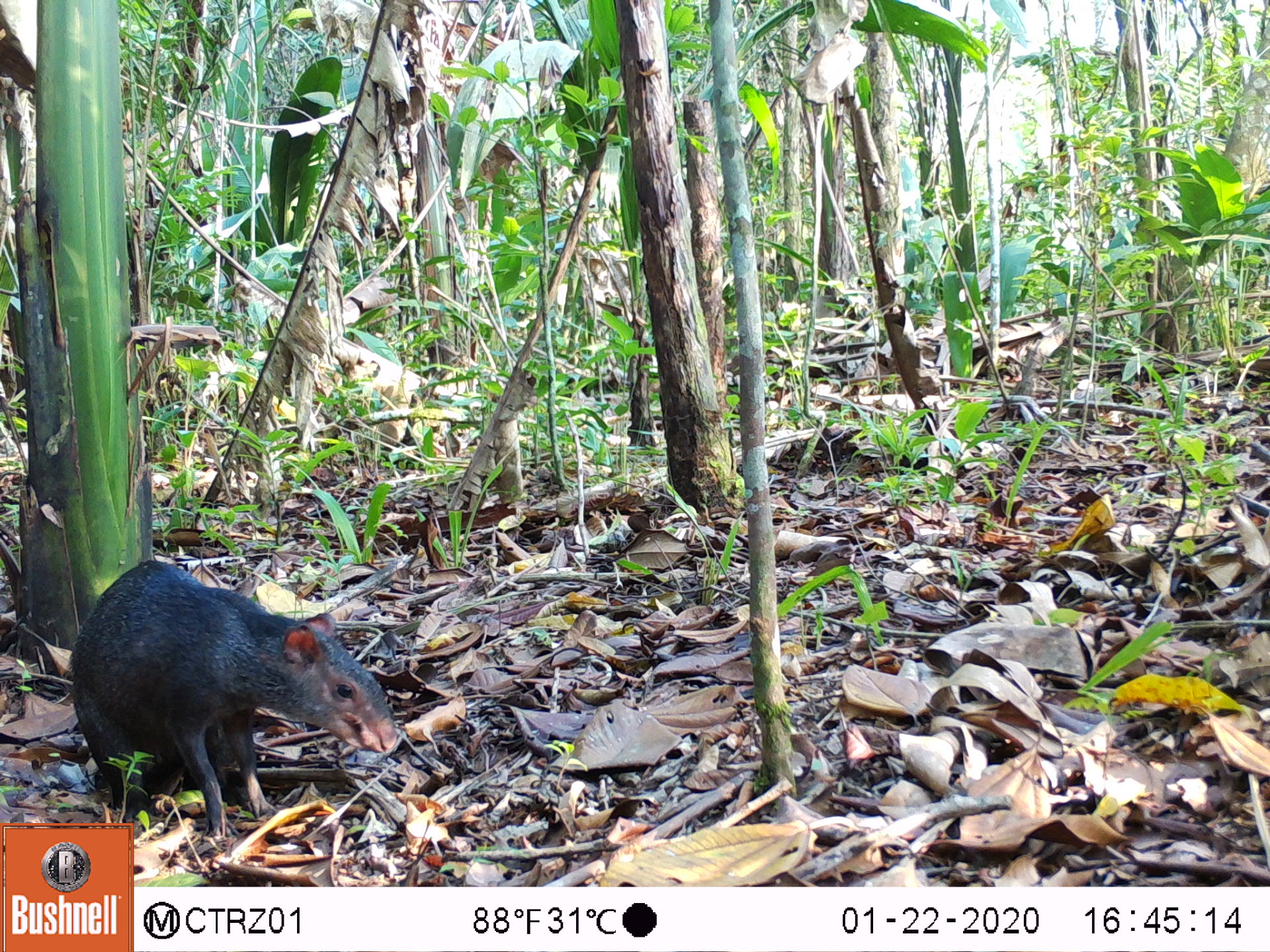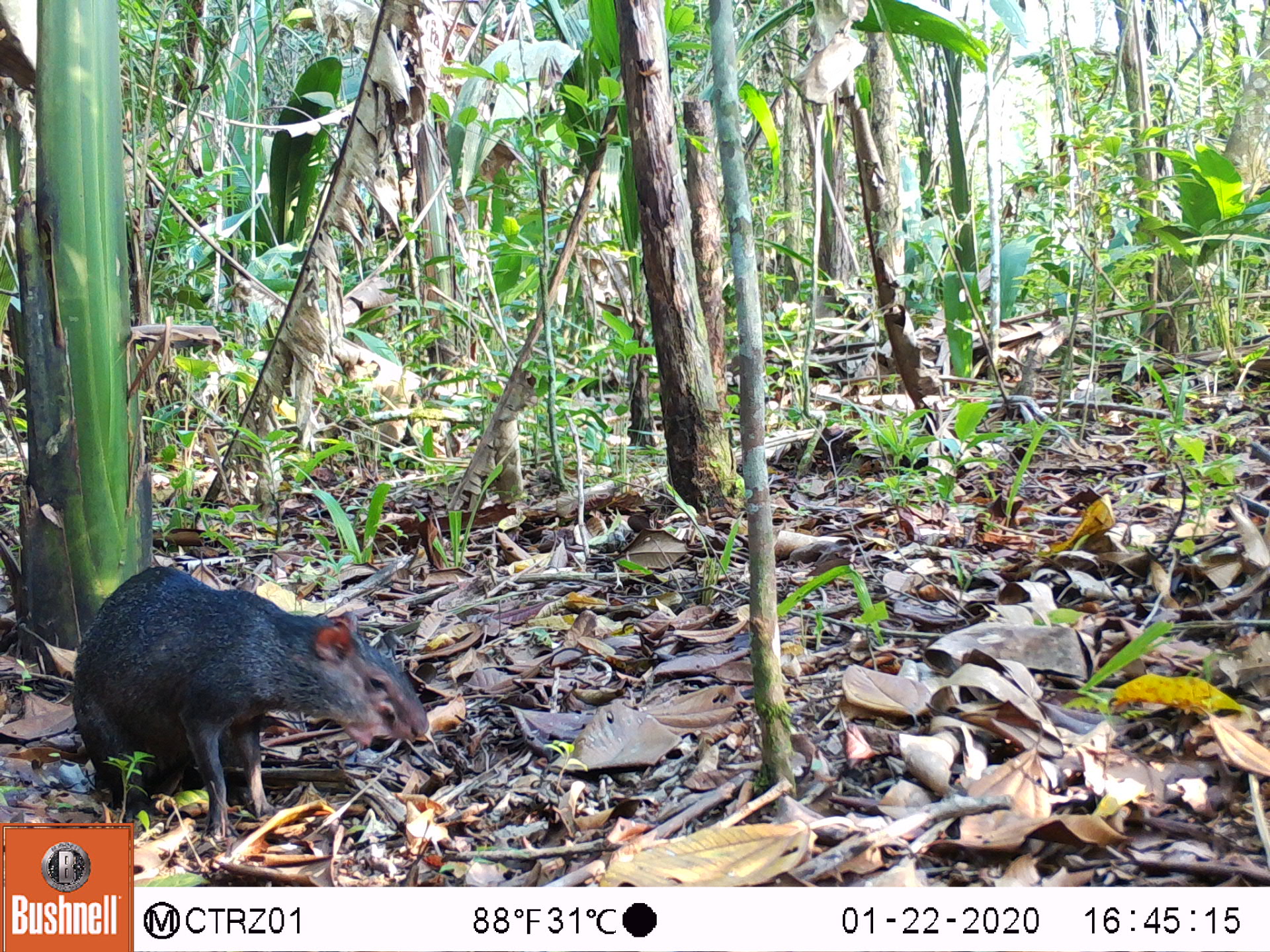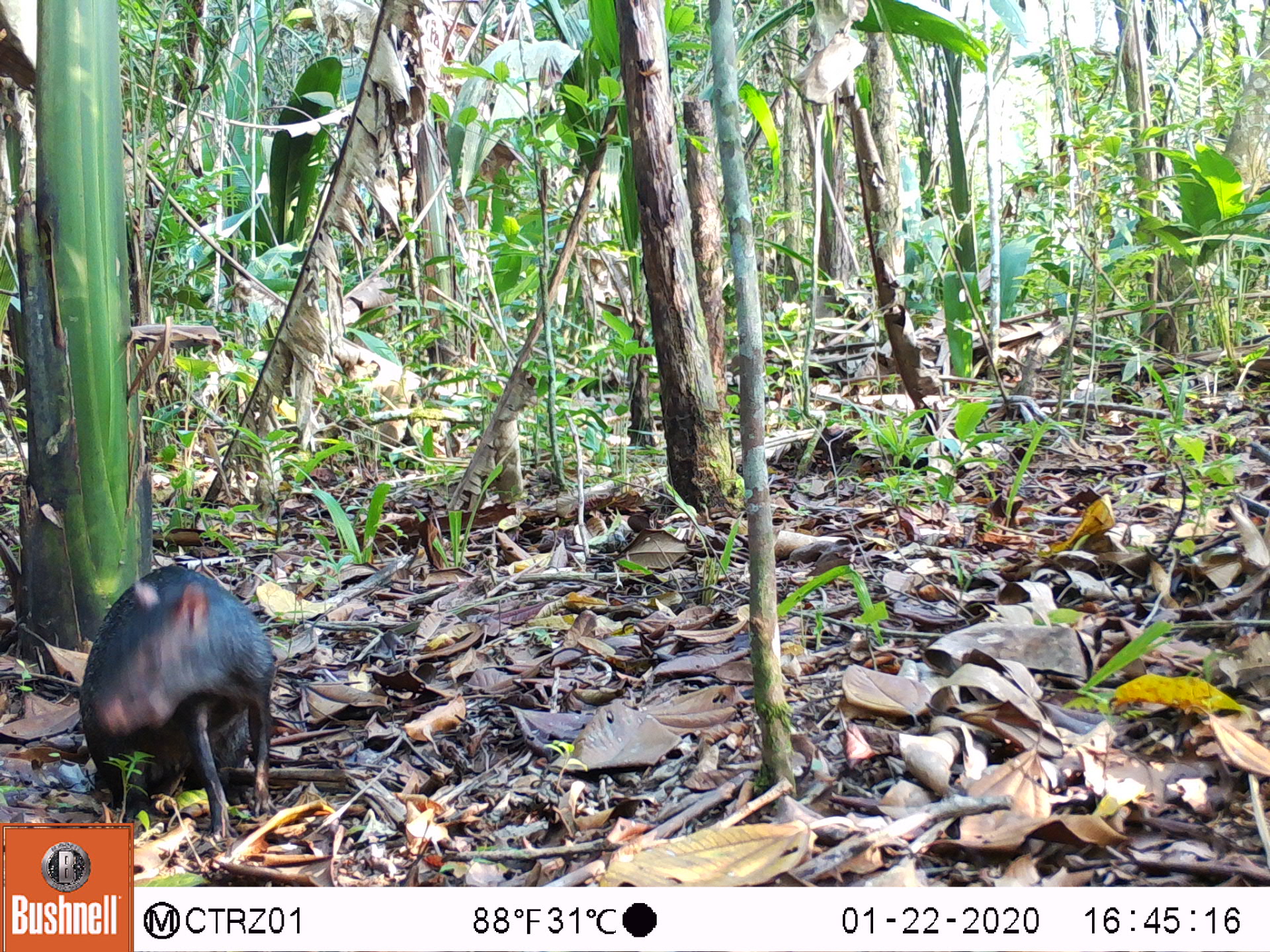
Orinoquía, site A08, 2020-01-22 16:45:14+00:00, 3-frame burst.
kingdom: Animalia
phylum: Chordata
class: Mammalia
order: Rodentia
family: Dasyproctidae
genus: Dasyprocta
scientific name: Dasyprocta fuliginosa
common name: black agouti